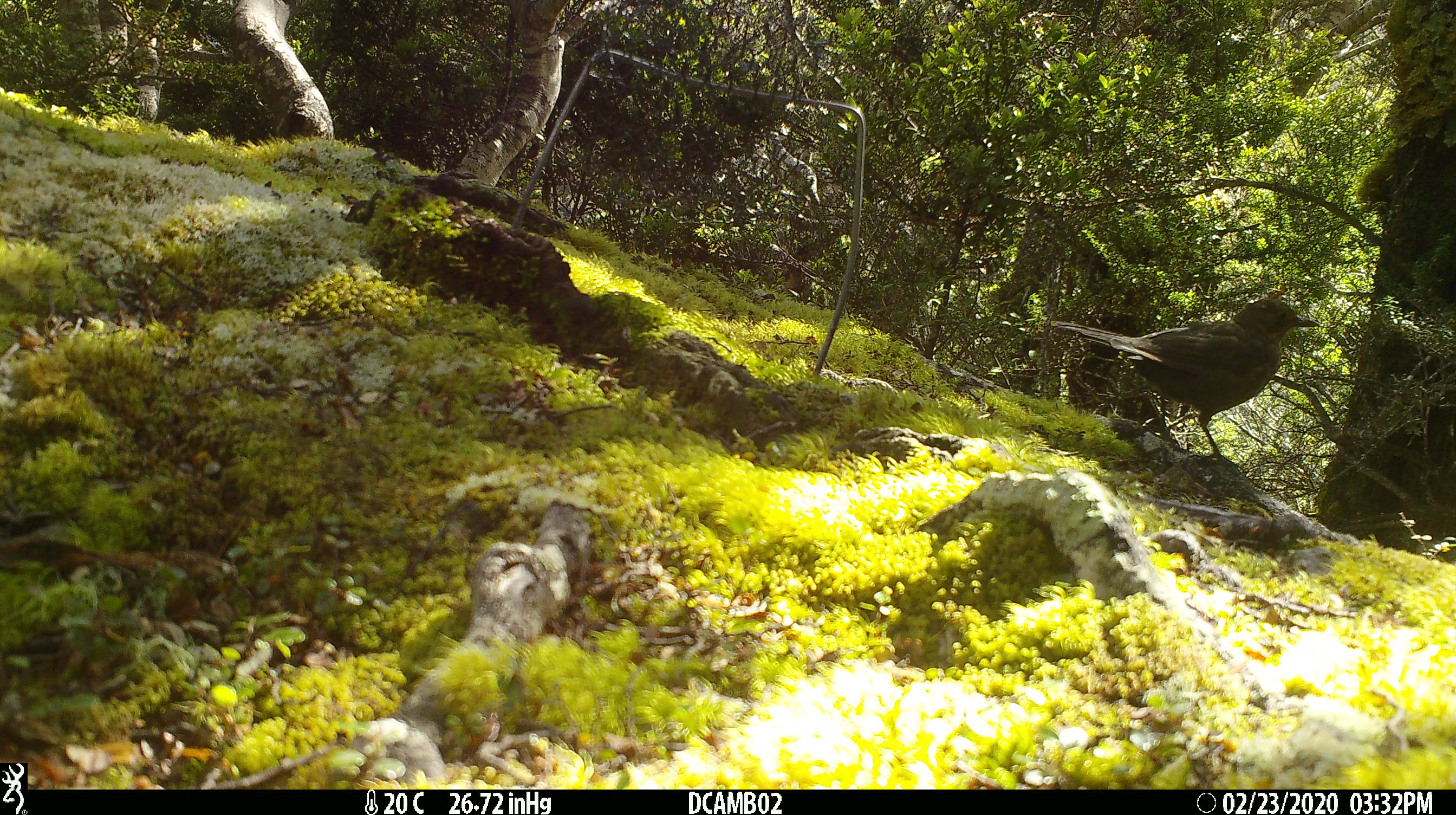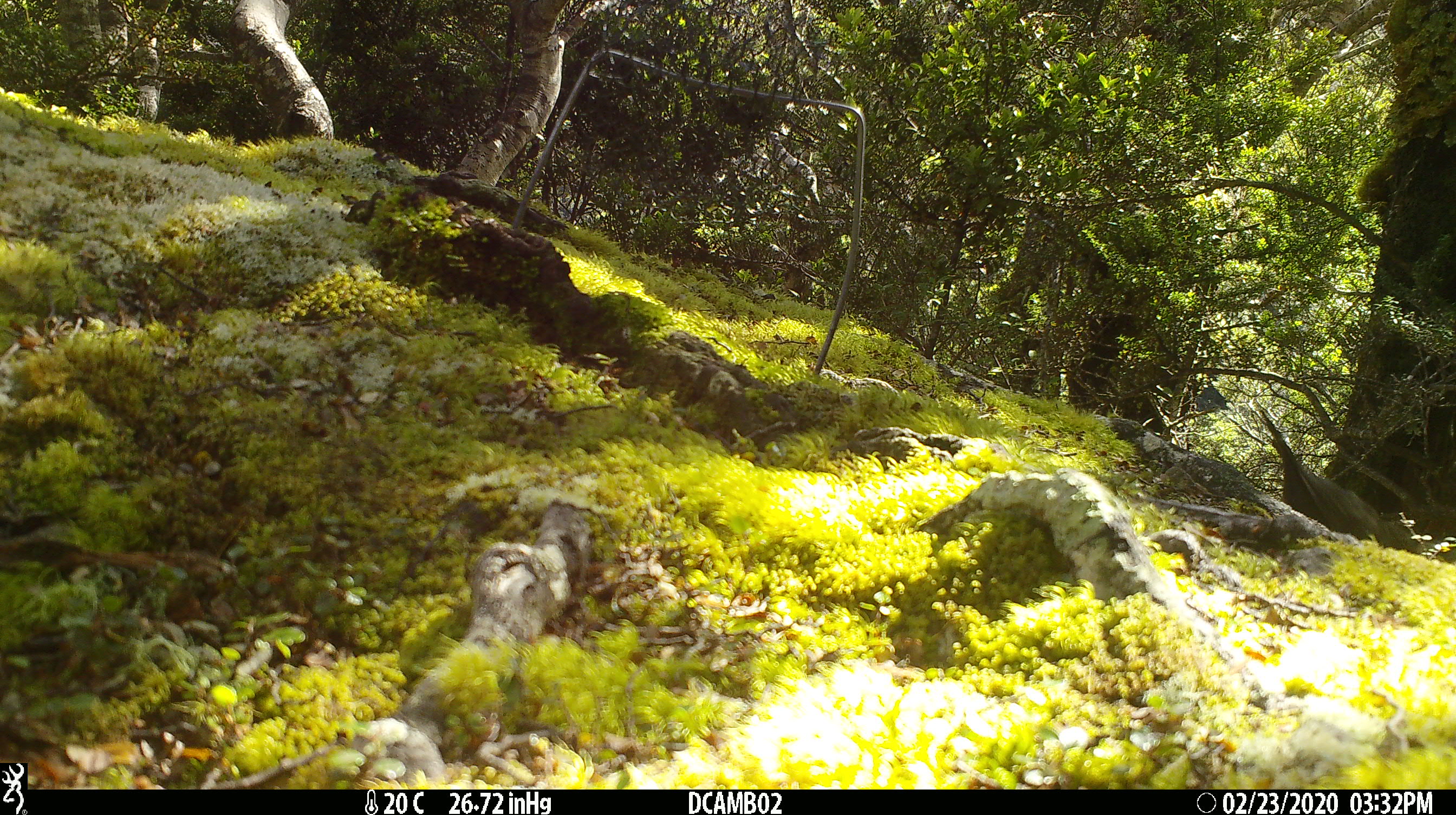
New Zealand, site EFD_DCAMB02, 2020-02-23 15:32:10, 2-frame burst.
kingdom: Animalia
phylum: Chordata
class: Aves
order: Passeriformes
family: Turdidae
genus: Turdus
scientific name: Turdus merula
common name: eurasian blackbird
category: blackbird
Blackbird (eurasian blackbird) (Turdus merula).